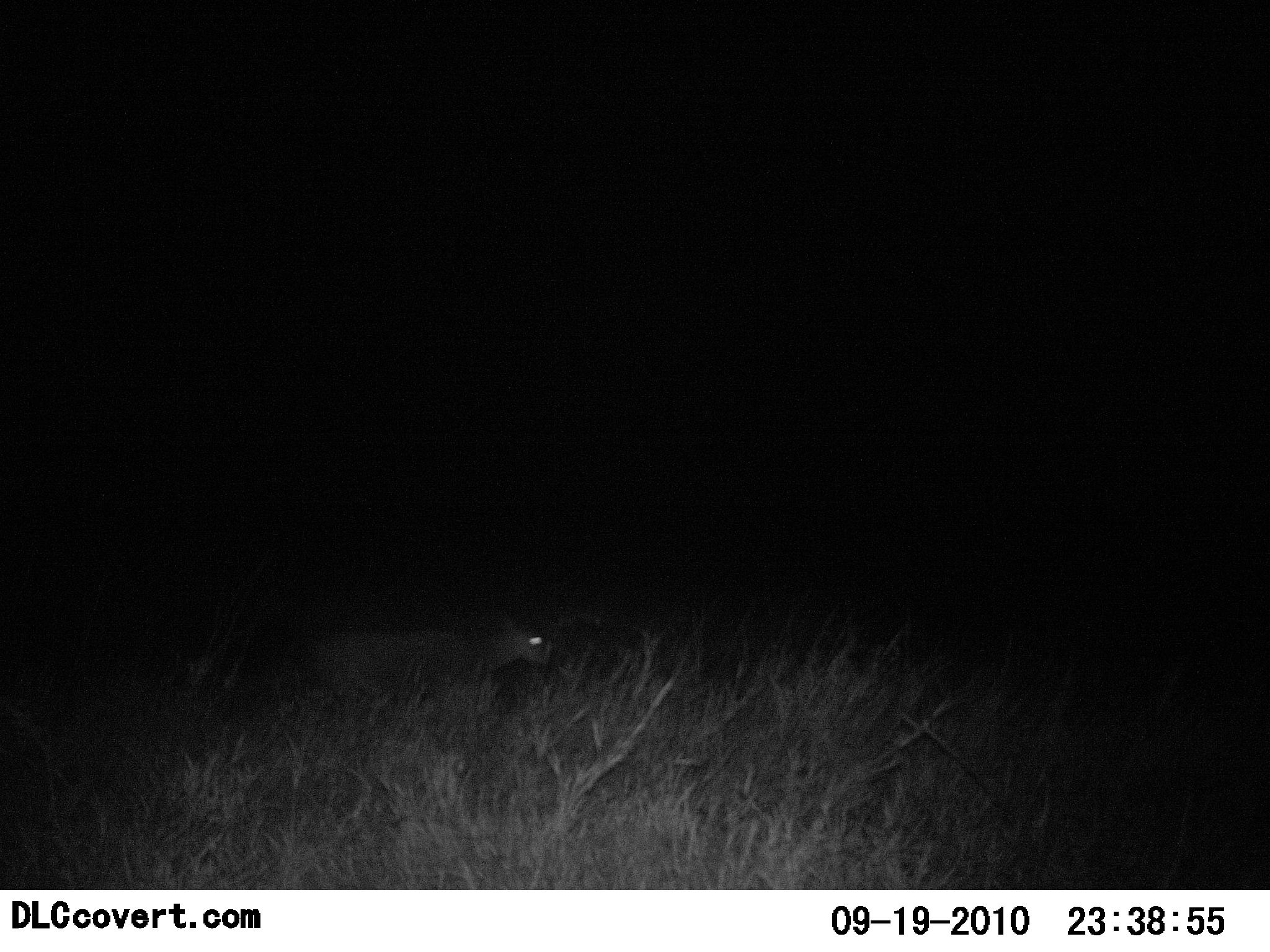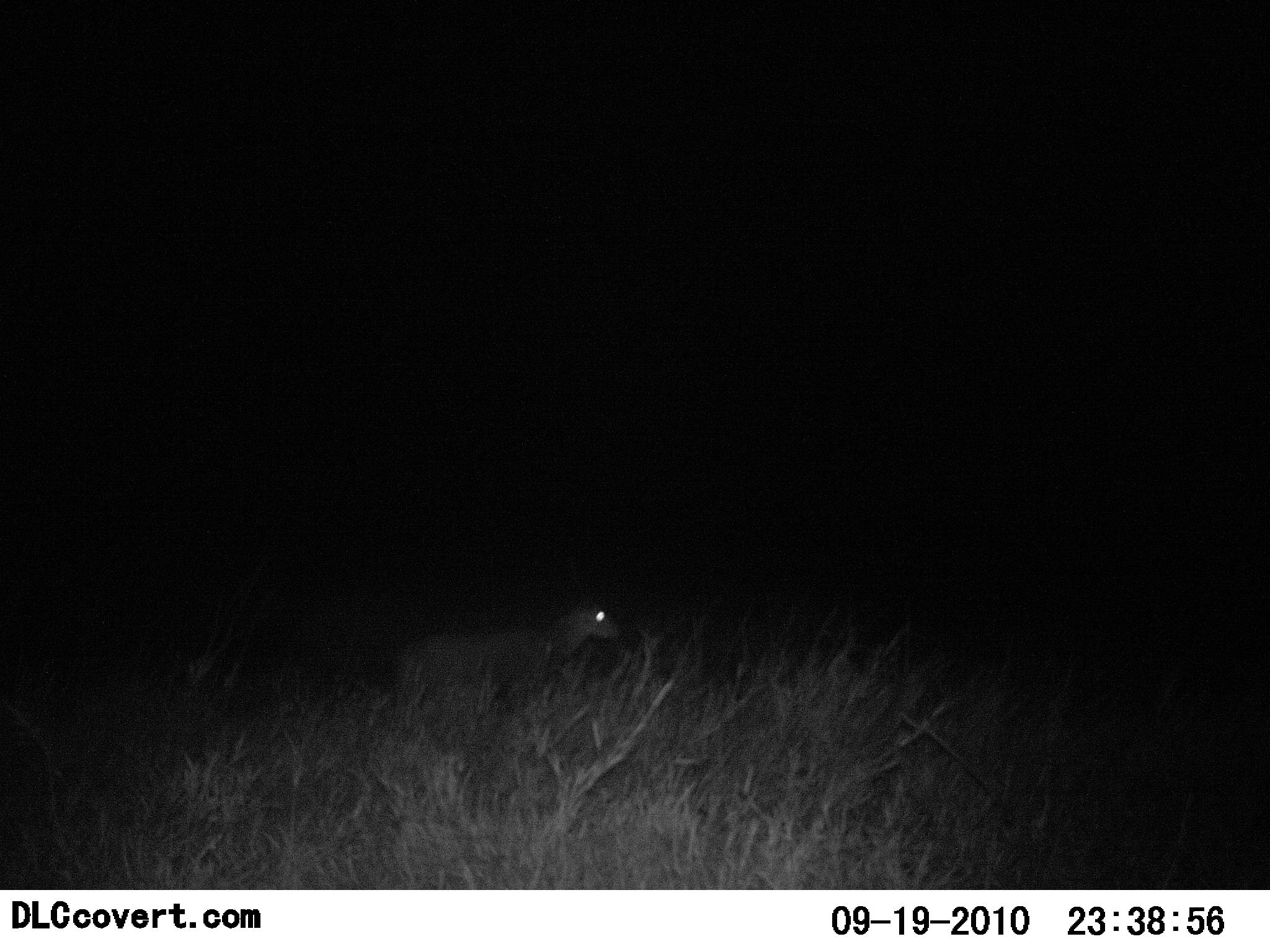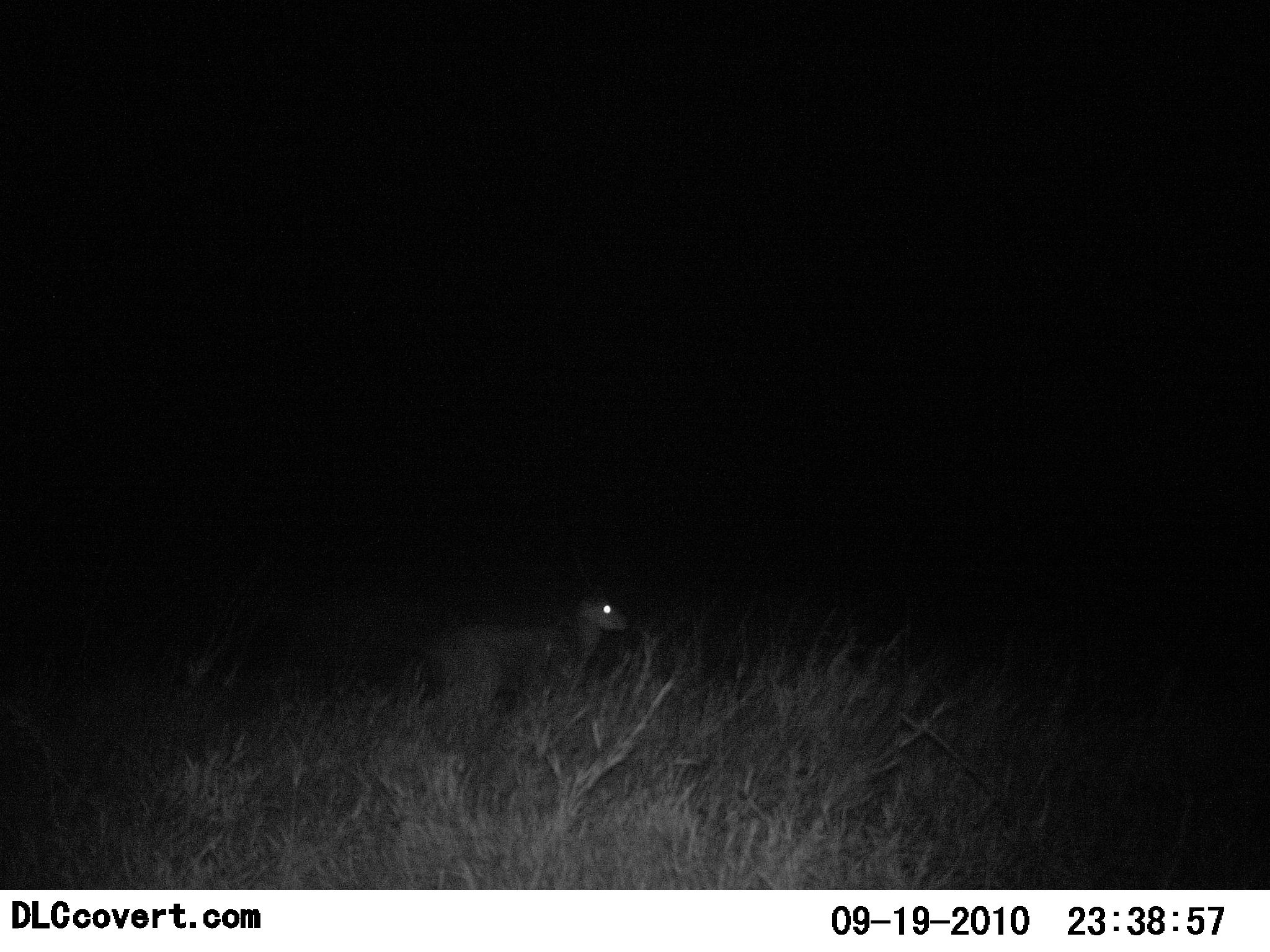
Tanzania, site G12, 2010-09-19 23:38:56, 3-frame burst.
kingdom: Animalia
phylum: Chordata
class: Mammalia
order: Artiodactyla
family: Bovidae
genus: Nanger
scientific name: Nanger granti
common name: grant's gazelle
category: gazellegrants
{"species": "gazellegrants (grant's gazelle) (Nanger granti)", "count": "1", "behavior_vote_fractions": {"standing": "33%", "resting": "0%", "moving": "83%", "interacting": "0%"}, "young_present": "0%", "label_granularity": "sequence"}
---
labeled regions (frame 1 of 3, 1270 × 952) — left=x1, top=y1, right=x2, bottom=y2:
animal: left=283, top=613, right=552, bottom=706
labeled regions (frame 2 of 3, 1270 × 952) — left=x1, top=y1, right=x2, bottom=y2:
animal: left=394, top=600, right=622, bottom=726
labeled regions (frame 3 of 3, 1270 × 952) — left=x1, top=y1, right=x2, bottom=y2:
animal: left=414, top=587, right=629, bottom=726